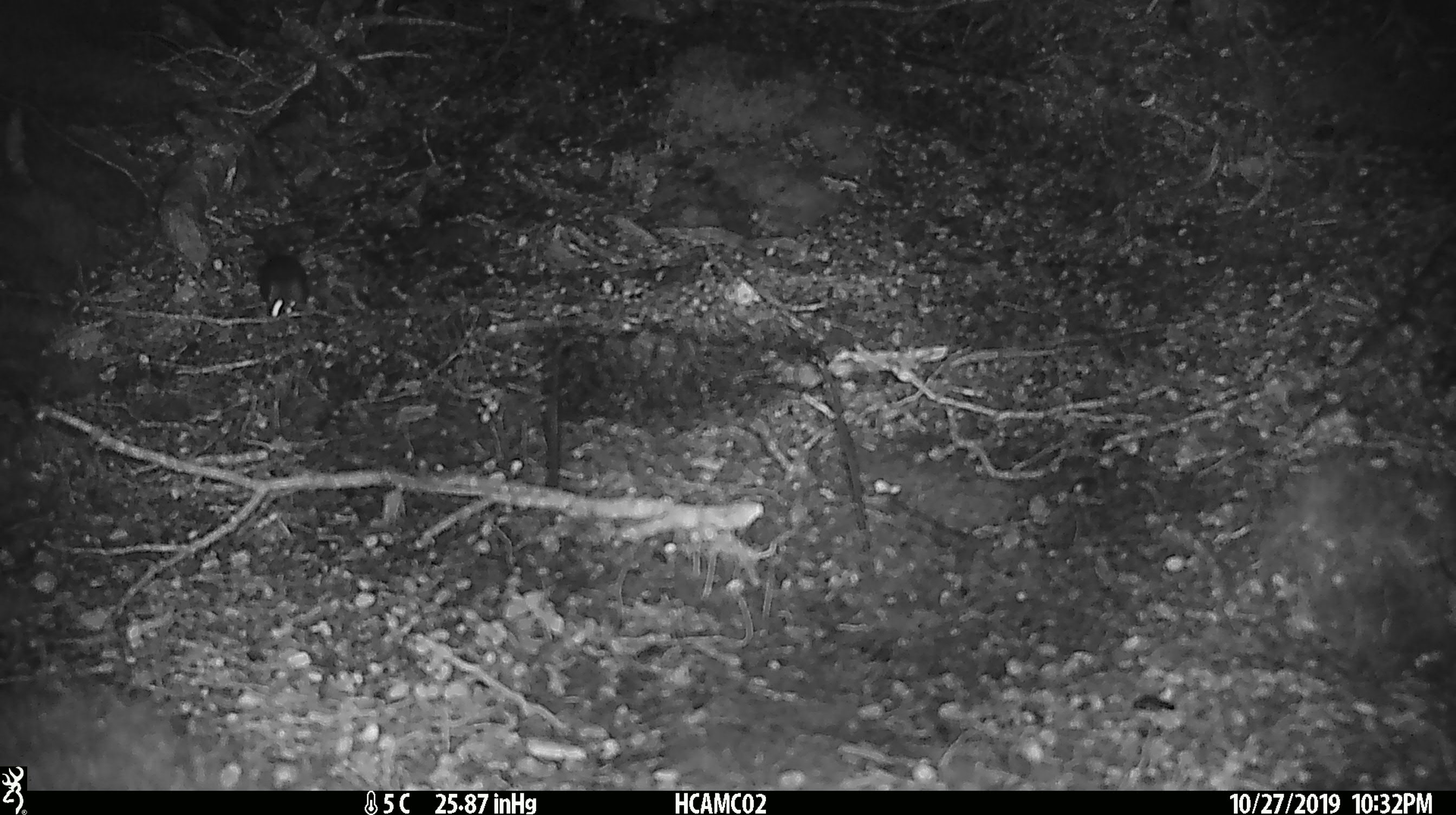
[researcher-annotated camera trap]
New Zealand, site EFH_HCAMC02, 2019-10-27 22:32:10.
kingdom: Animalia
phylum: Chordata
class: Mammalia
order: Rodentia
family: Muridae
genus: Mus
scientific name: Mus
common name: mouse